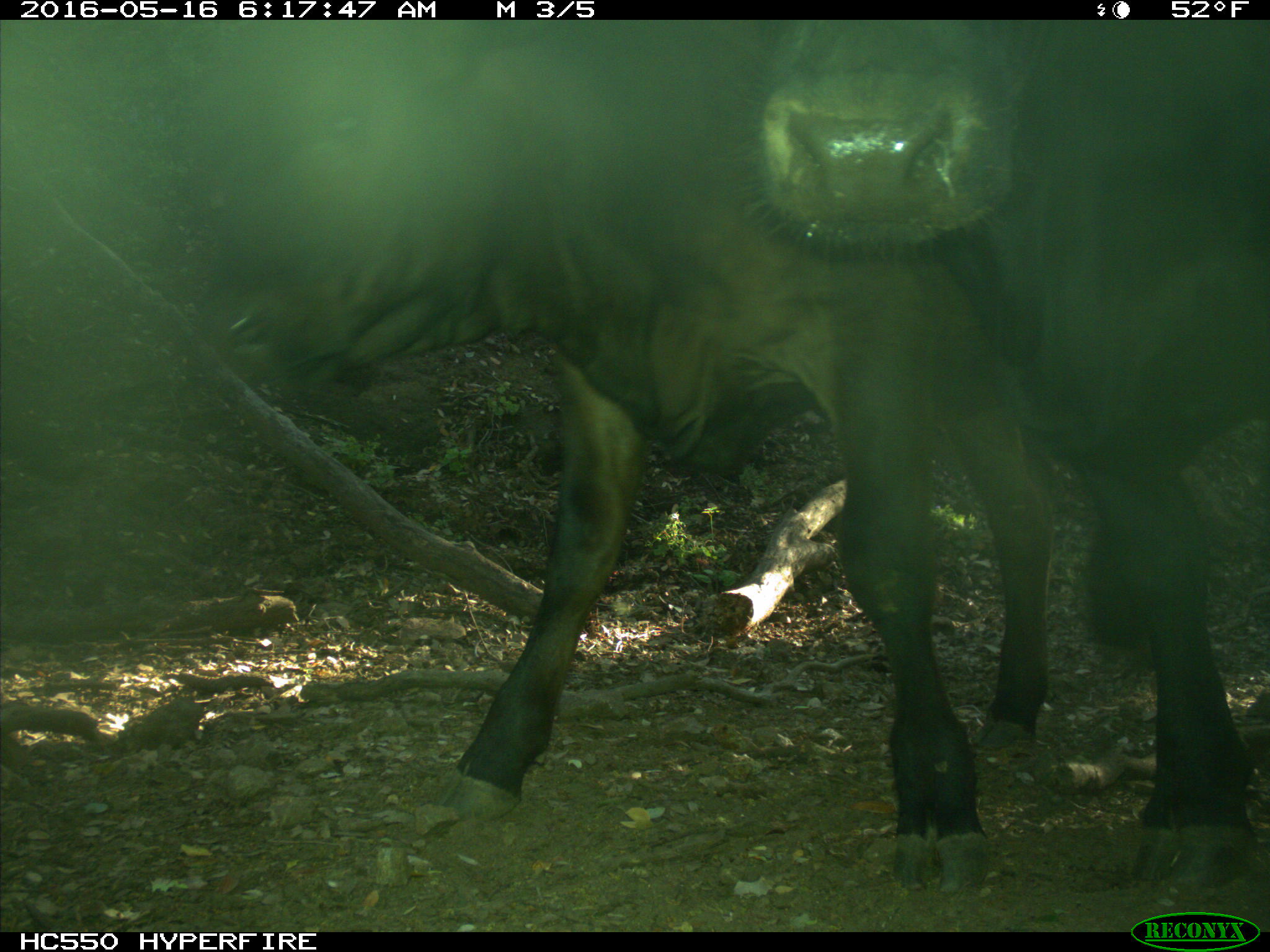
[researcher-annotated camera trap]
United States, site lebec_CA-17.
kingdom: Animalia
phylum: Chordata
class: Mammalia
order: Artiodactyla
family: Bovidae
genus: Bos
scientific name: Bos taurus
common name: domestic cow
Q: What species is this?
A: Bos taurus (domestic cow).